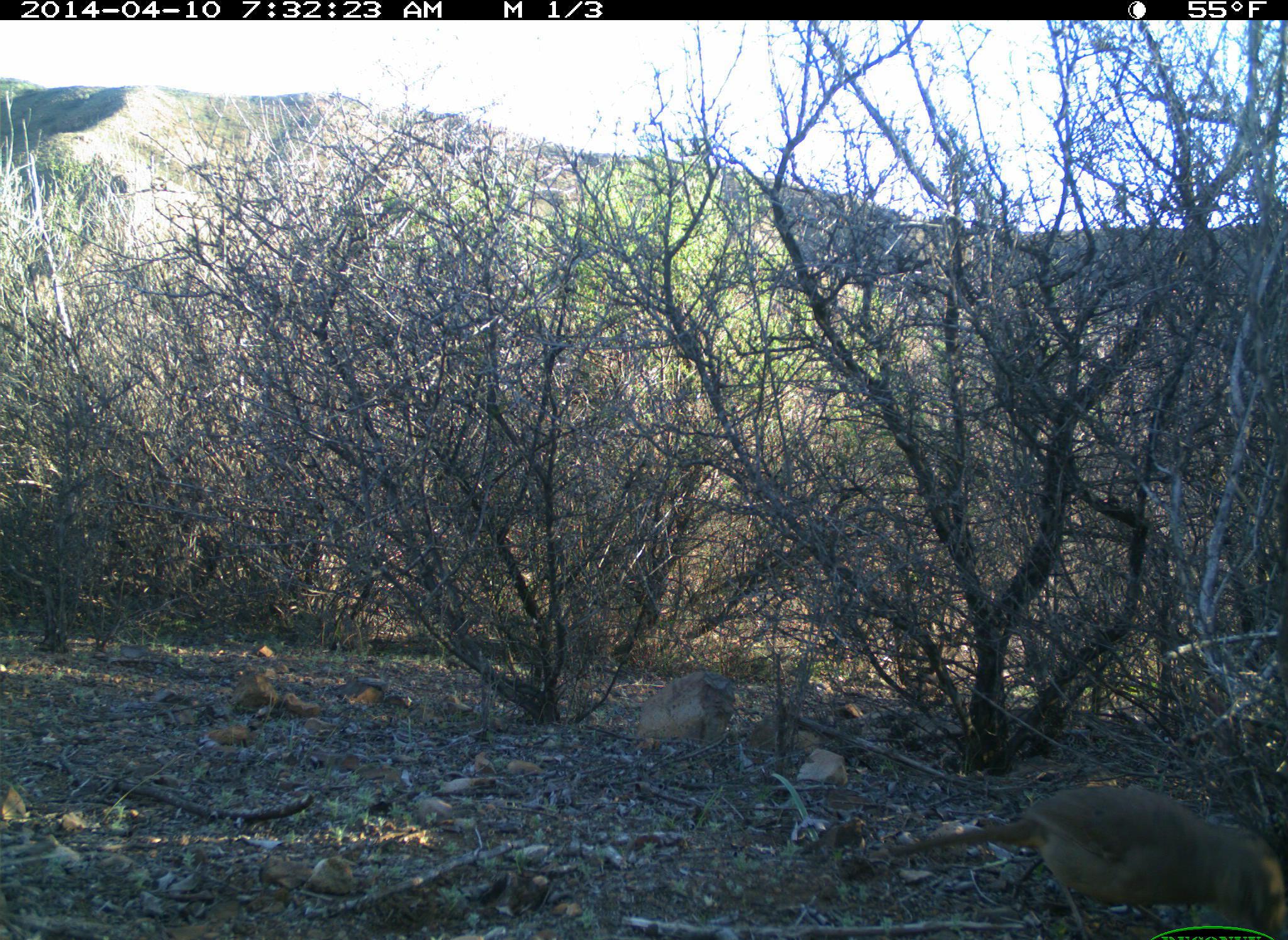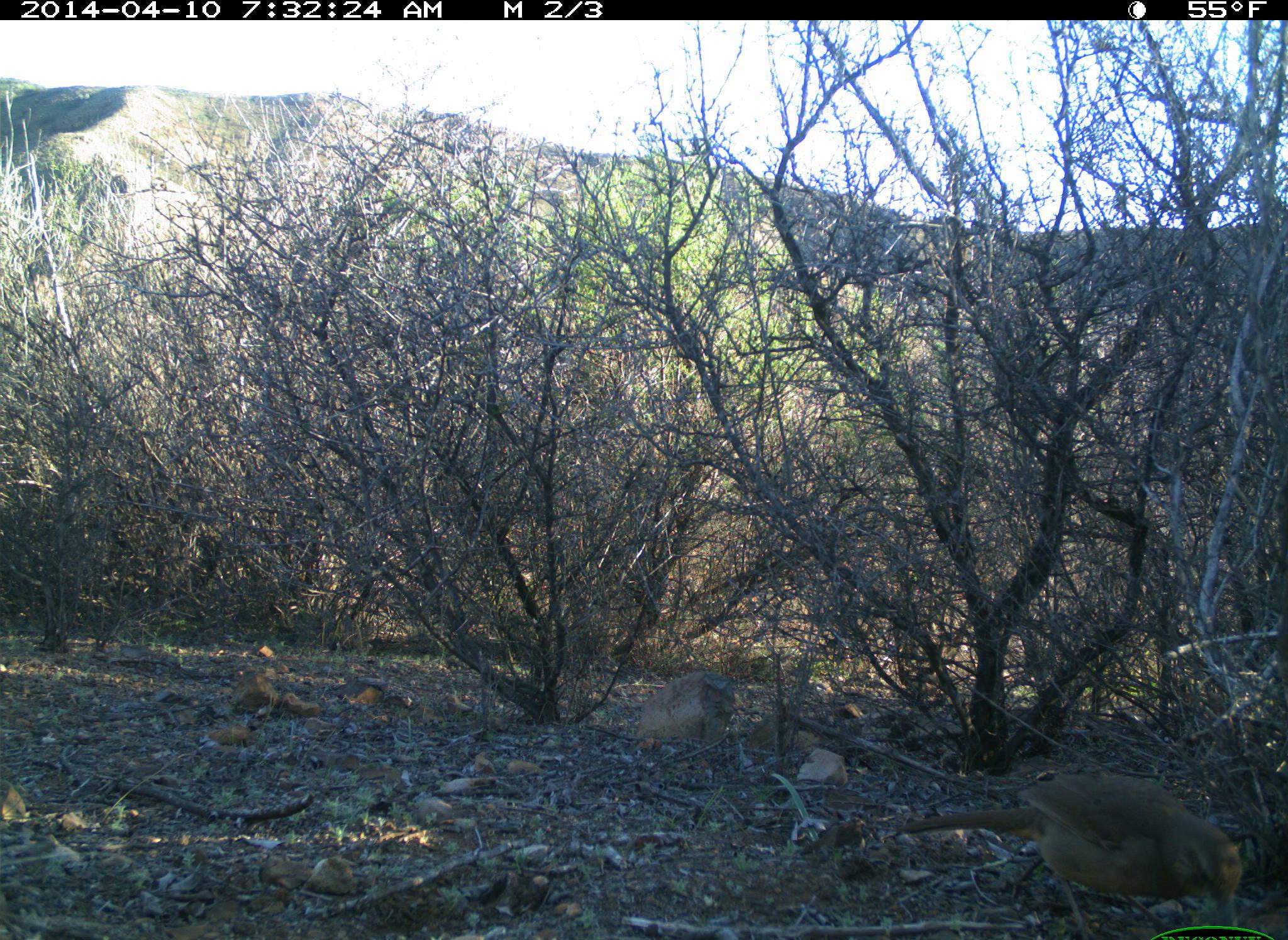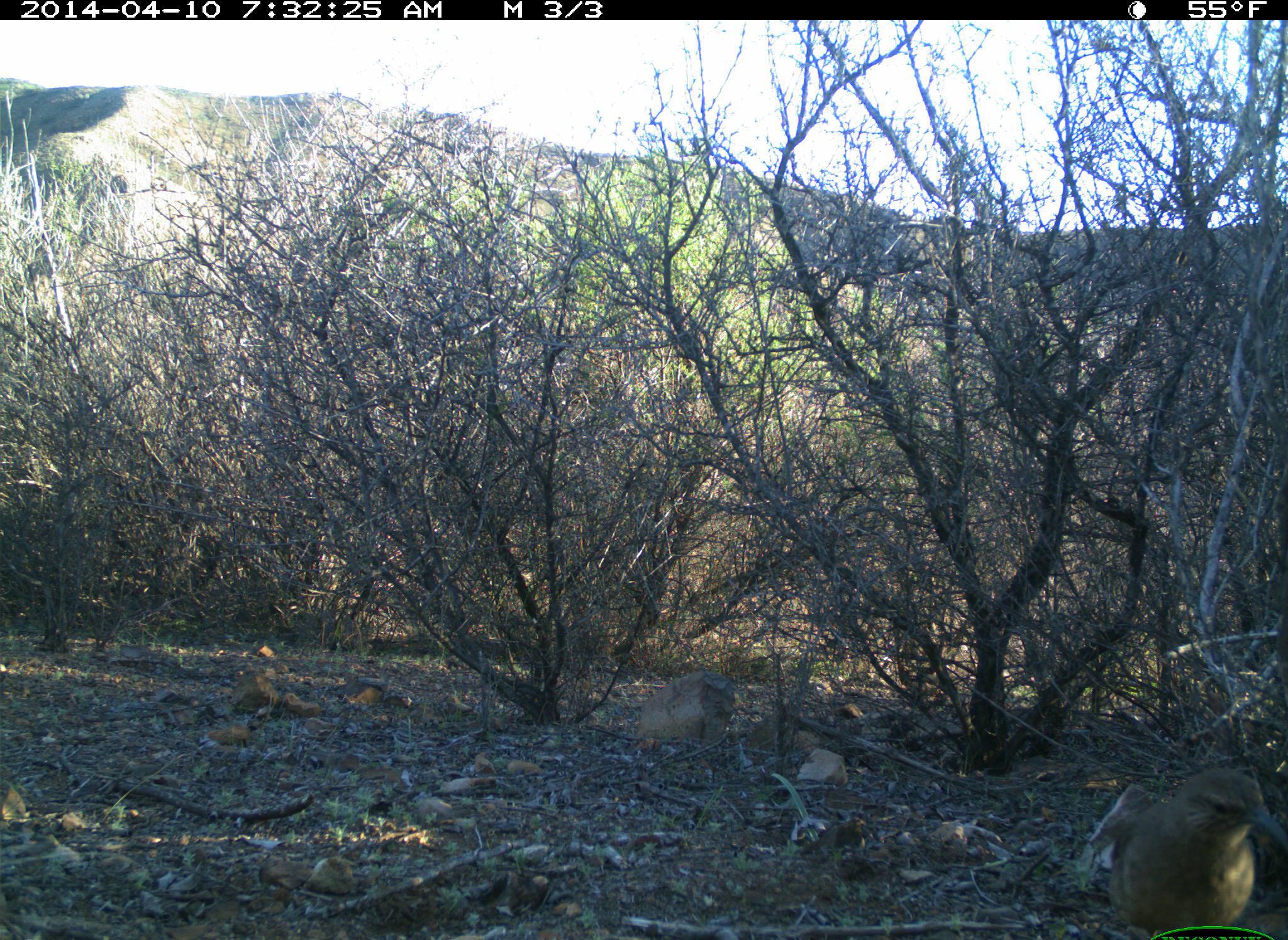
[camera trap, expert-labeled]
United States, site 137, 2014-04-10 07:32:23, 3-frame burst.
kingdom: Animalia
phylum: Chordata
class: Aves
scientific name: Aves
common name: bird